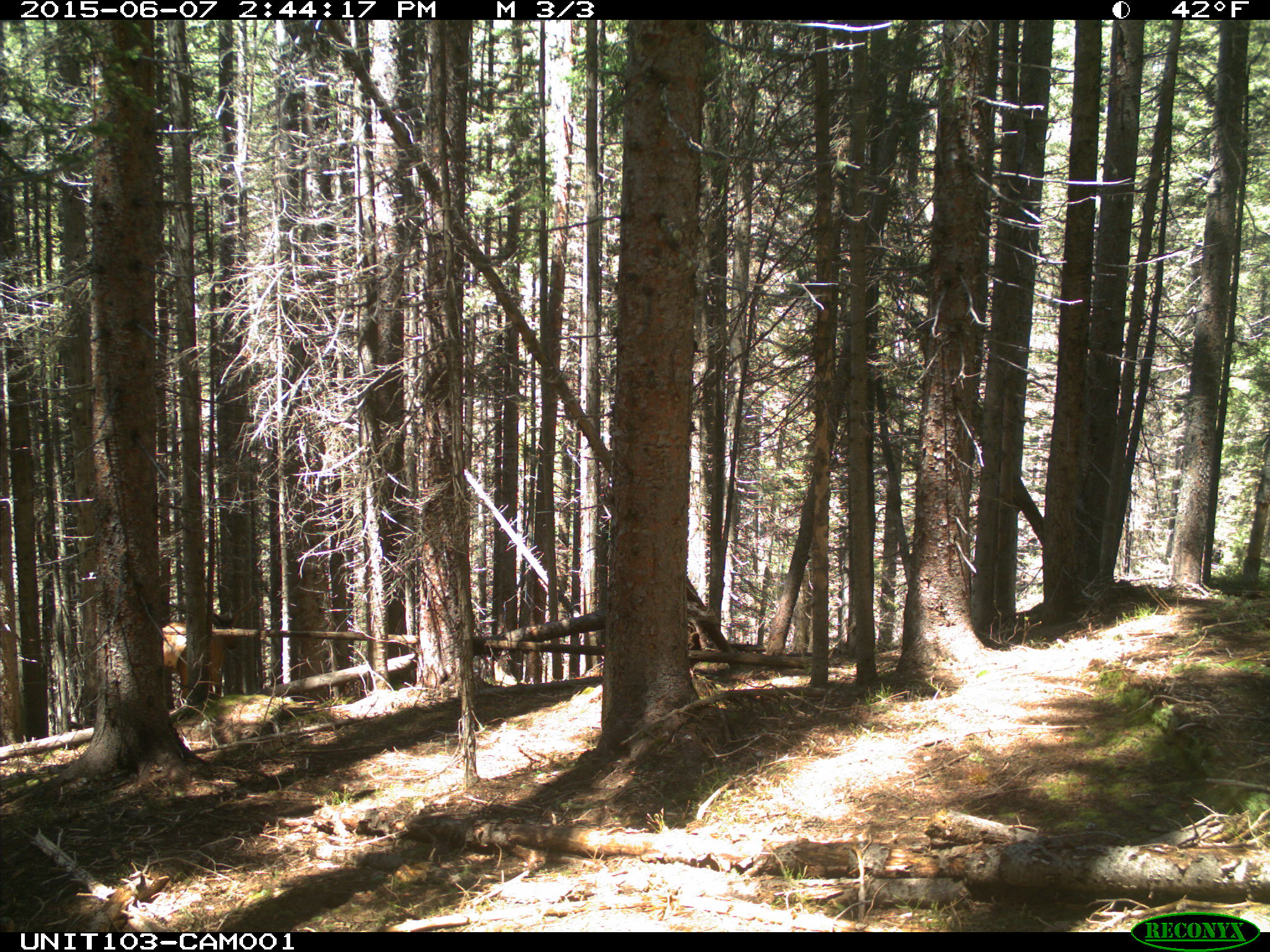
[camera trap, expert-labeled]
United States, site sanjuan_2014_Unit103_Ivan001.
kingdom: Animalia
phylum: Chordata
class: Mammalia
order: Artiodactyla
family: Cervidae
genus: Cervus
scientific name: Cervus elaphus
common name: red deer